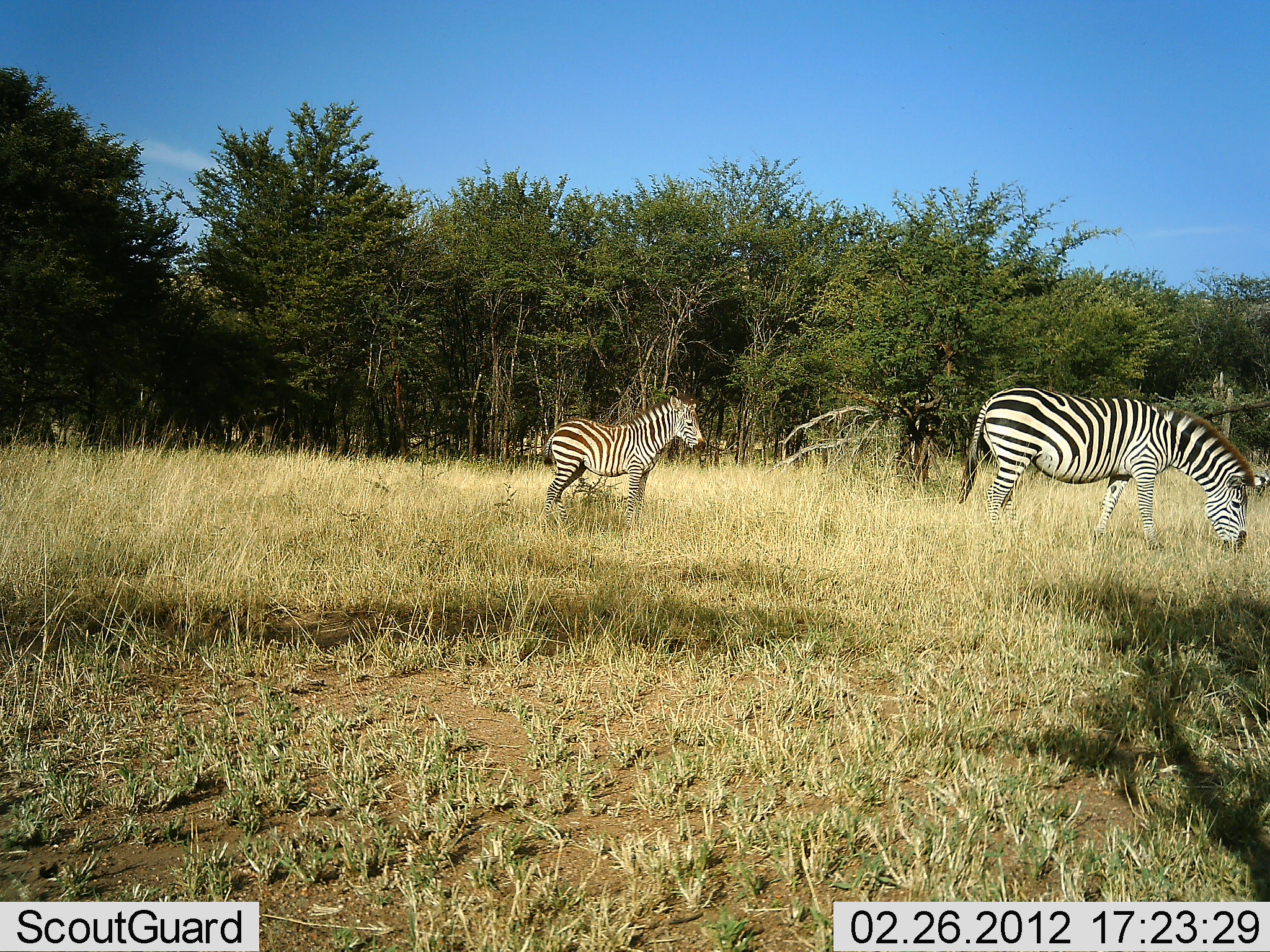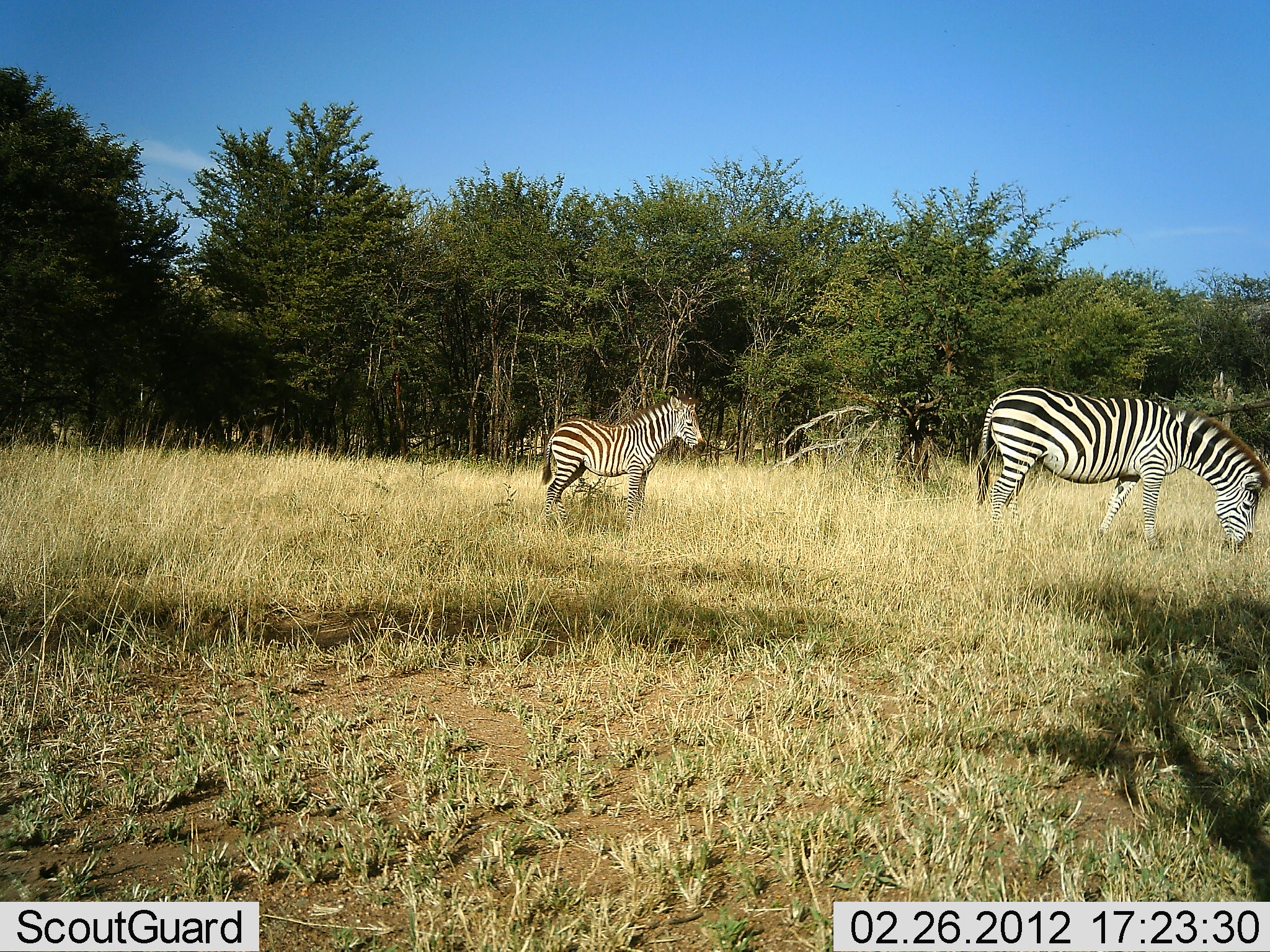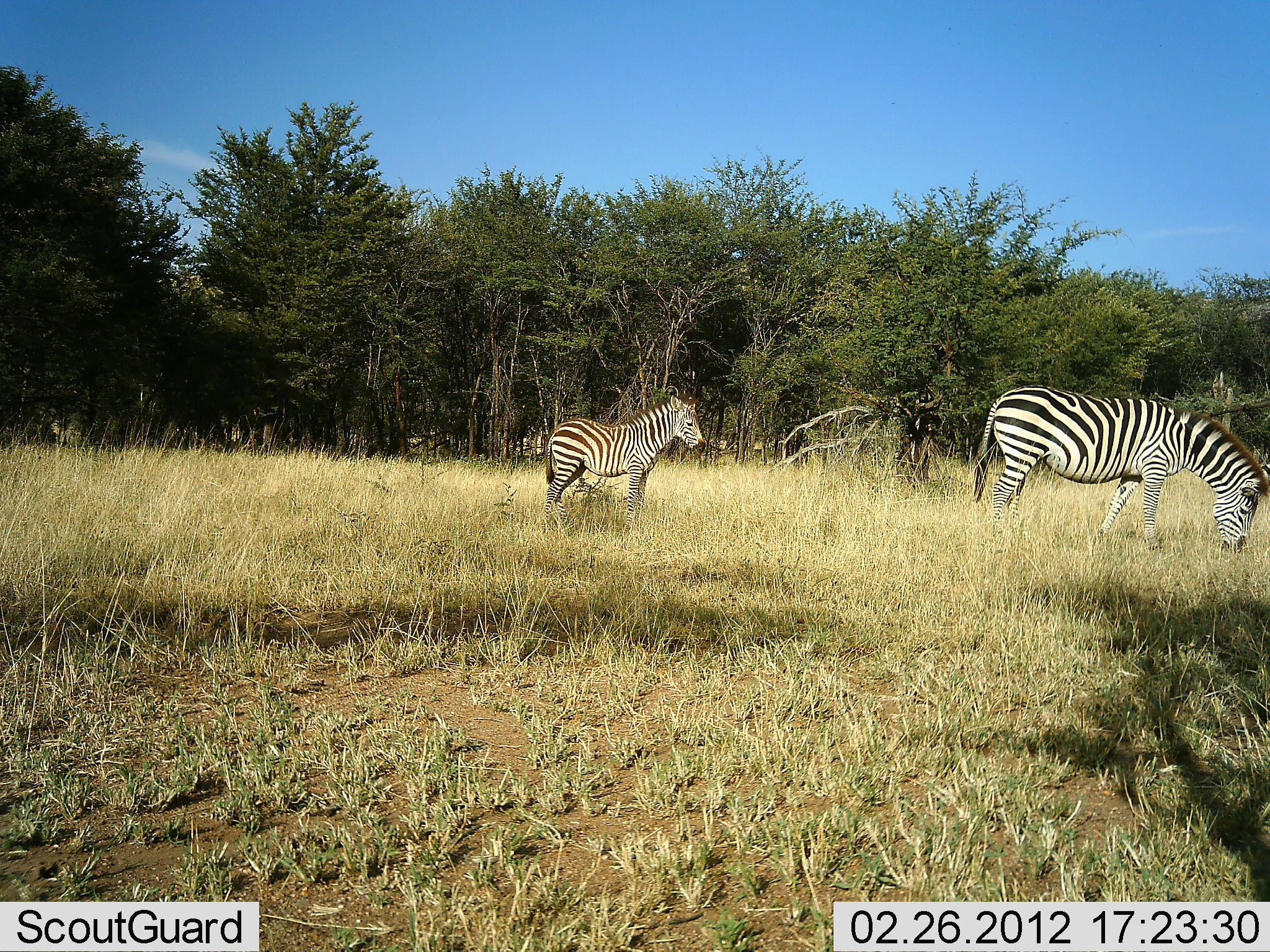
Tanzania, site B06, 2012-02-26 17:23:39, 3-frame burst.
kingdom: Animalia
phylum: Chordata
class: Mammalia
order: Perissodactyla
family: Equidae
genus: Equus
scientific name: Equus quagga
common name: plains zebra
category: zebra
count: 2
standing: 79%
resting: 14%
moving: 0%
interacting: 0%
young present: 36%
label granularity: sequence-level